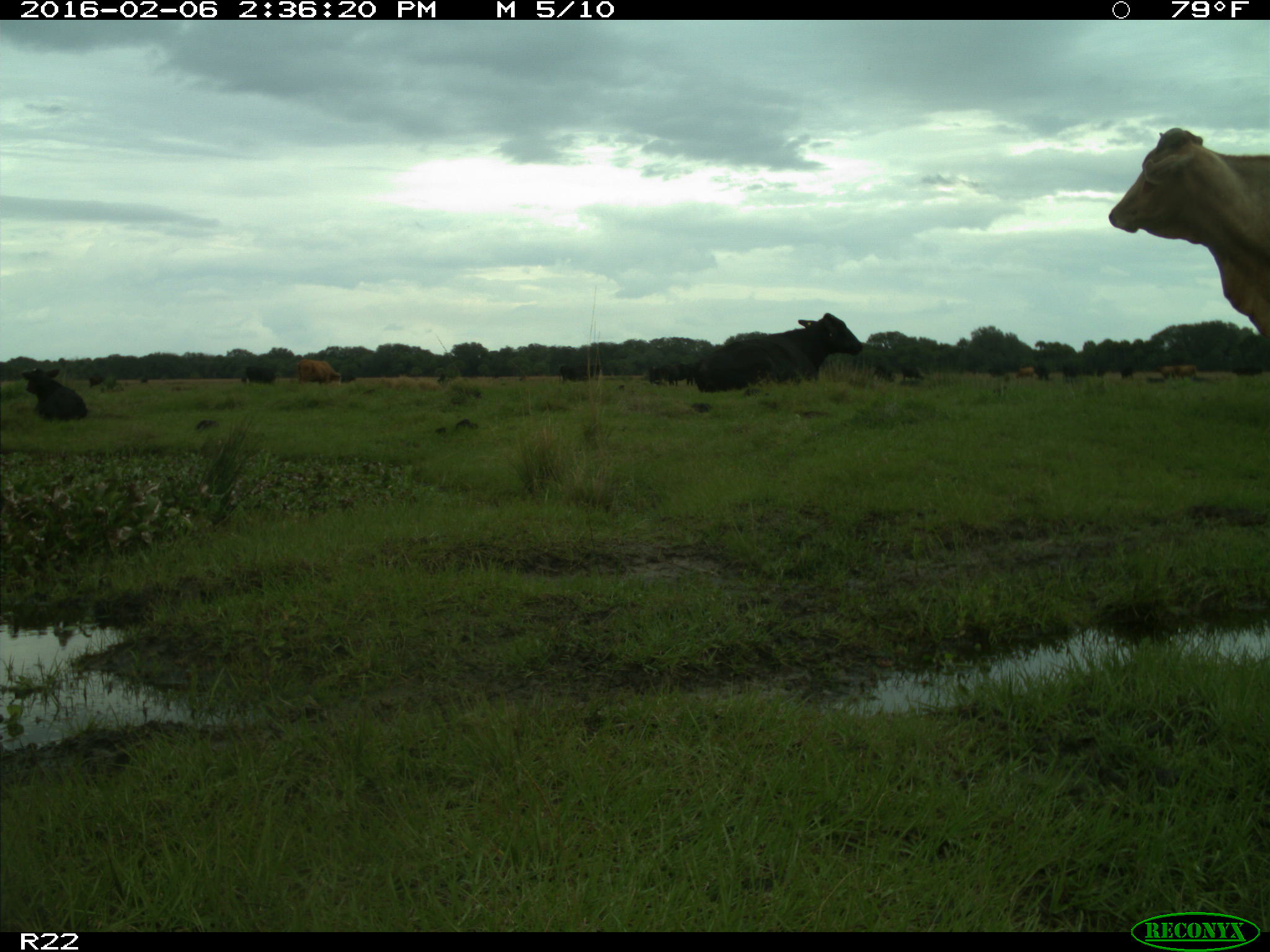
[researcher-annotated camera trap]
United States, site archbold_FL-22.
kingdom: Animalia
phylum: Chordata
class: Mammalia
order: Artiodactyla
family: Bovidae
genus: Bos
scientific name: Bos taurus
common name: domestic cow